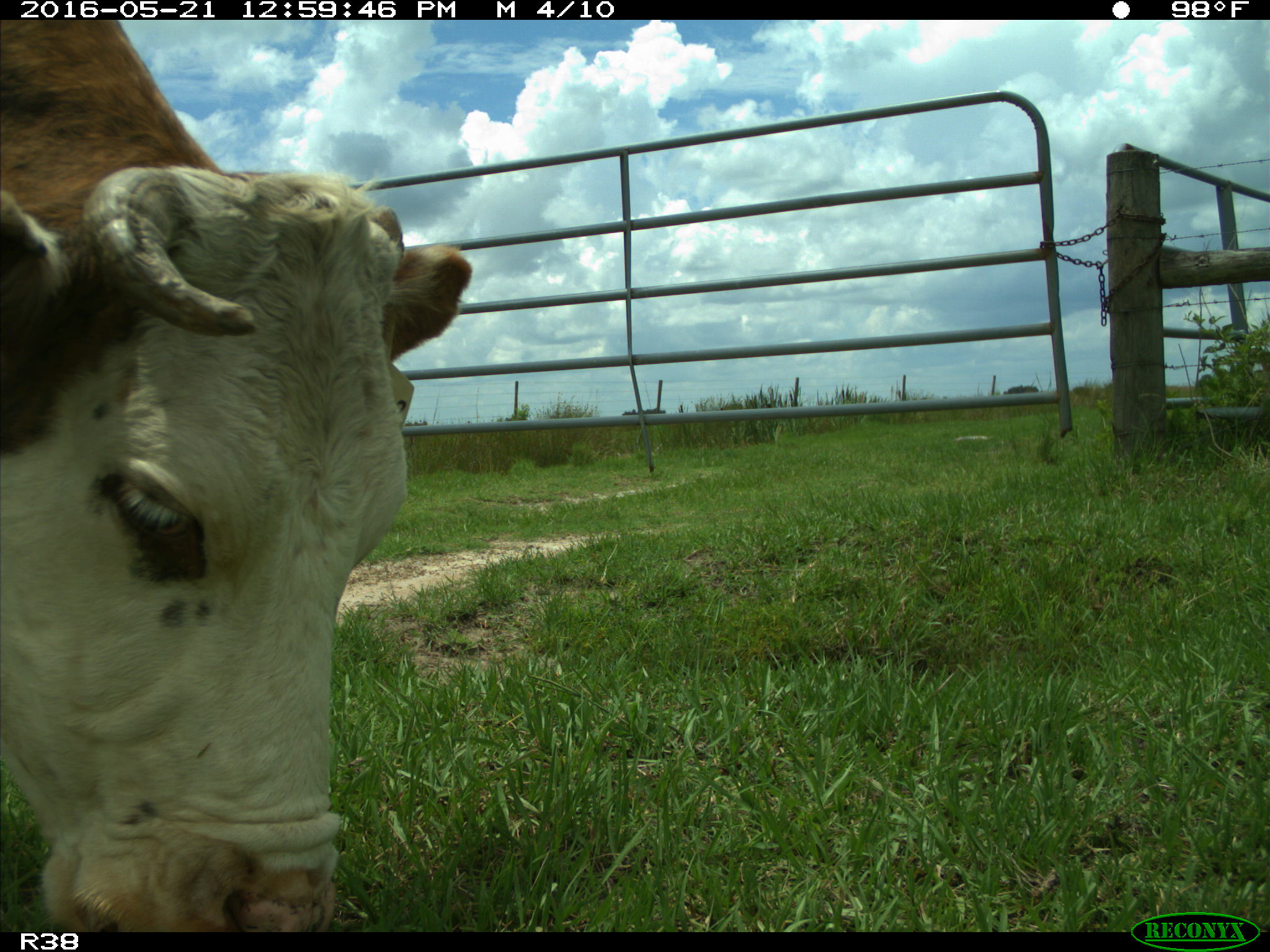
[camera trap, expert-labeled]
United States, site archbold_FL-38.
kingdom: Animalia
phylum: Chordata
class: Mammalia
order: Artiodactyla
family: Bovidae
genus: Bos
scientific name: Bos taurus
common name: domestic cow